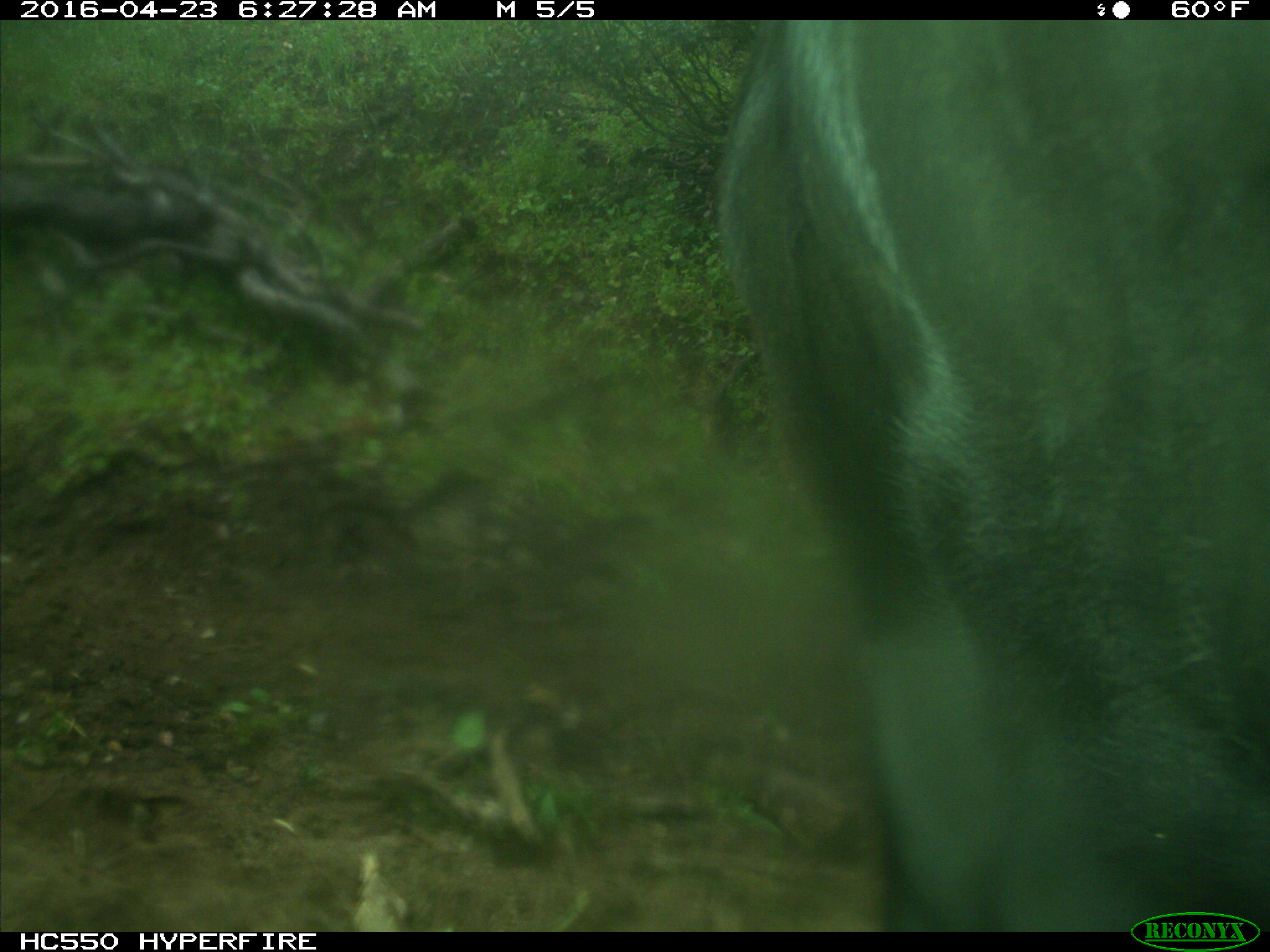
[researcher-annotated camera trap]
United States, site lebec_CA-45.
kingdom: Animalia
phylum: Chordata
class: Mammalia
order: Artiodactyla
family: Bovidae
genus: Bos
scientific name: Bos taurus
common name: domestic cow